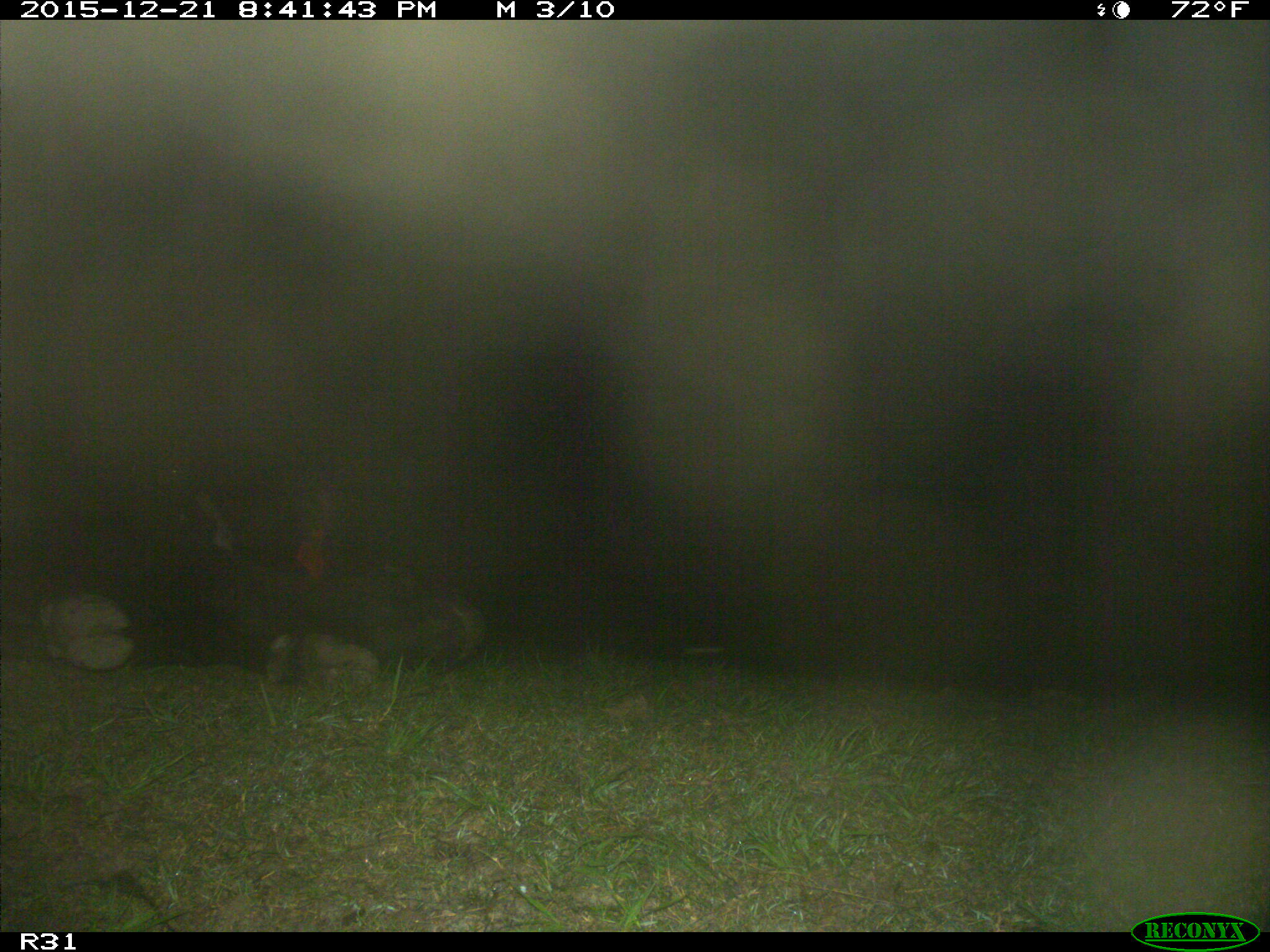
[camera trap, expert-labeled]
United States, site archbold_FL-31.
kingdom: Animalia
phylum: Chordata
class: Mammalia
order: Artiodactyla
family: Bovidae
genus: Bos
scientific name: Bos taurus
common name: domestic cow